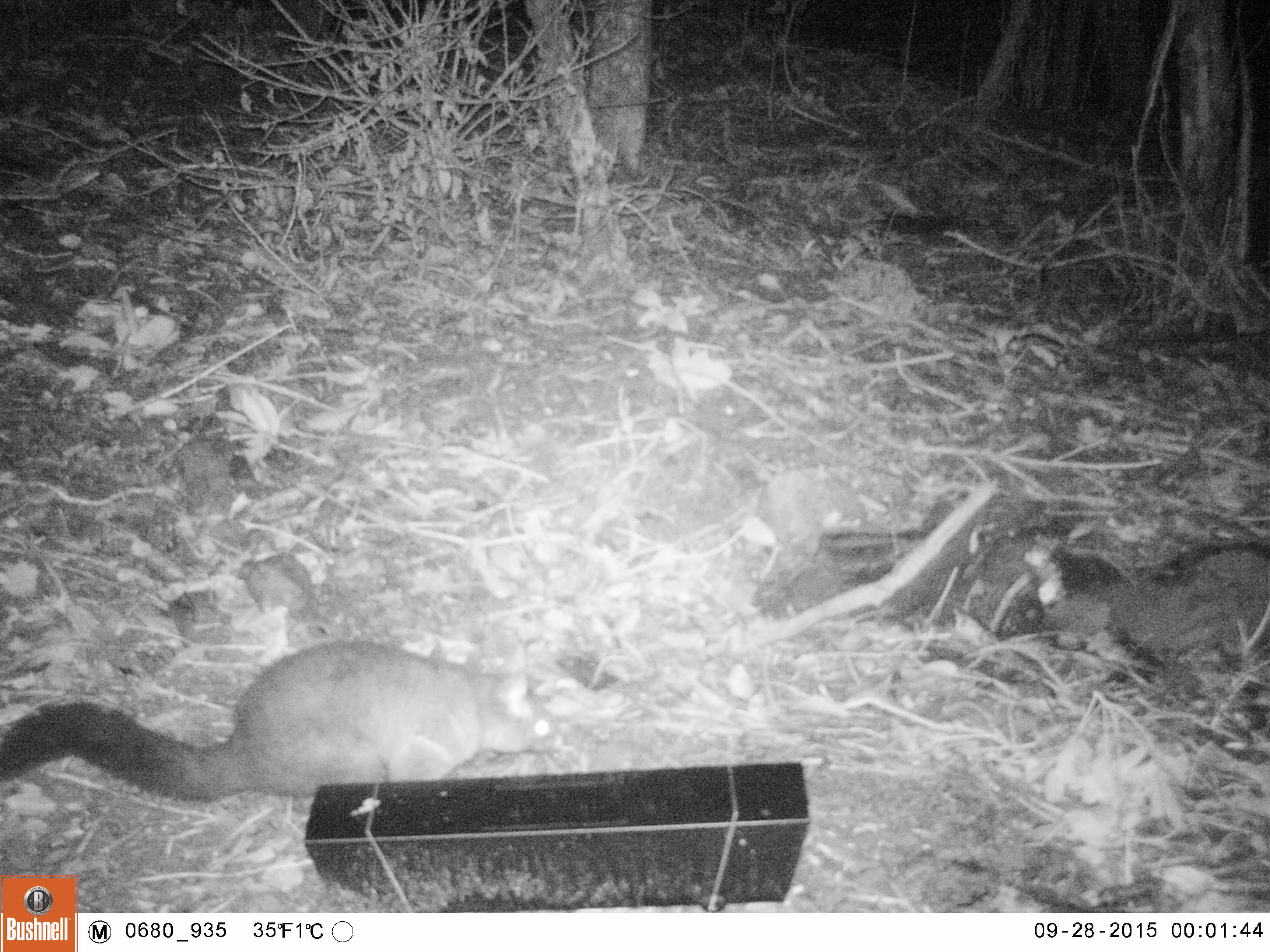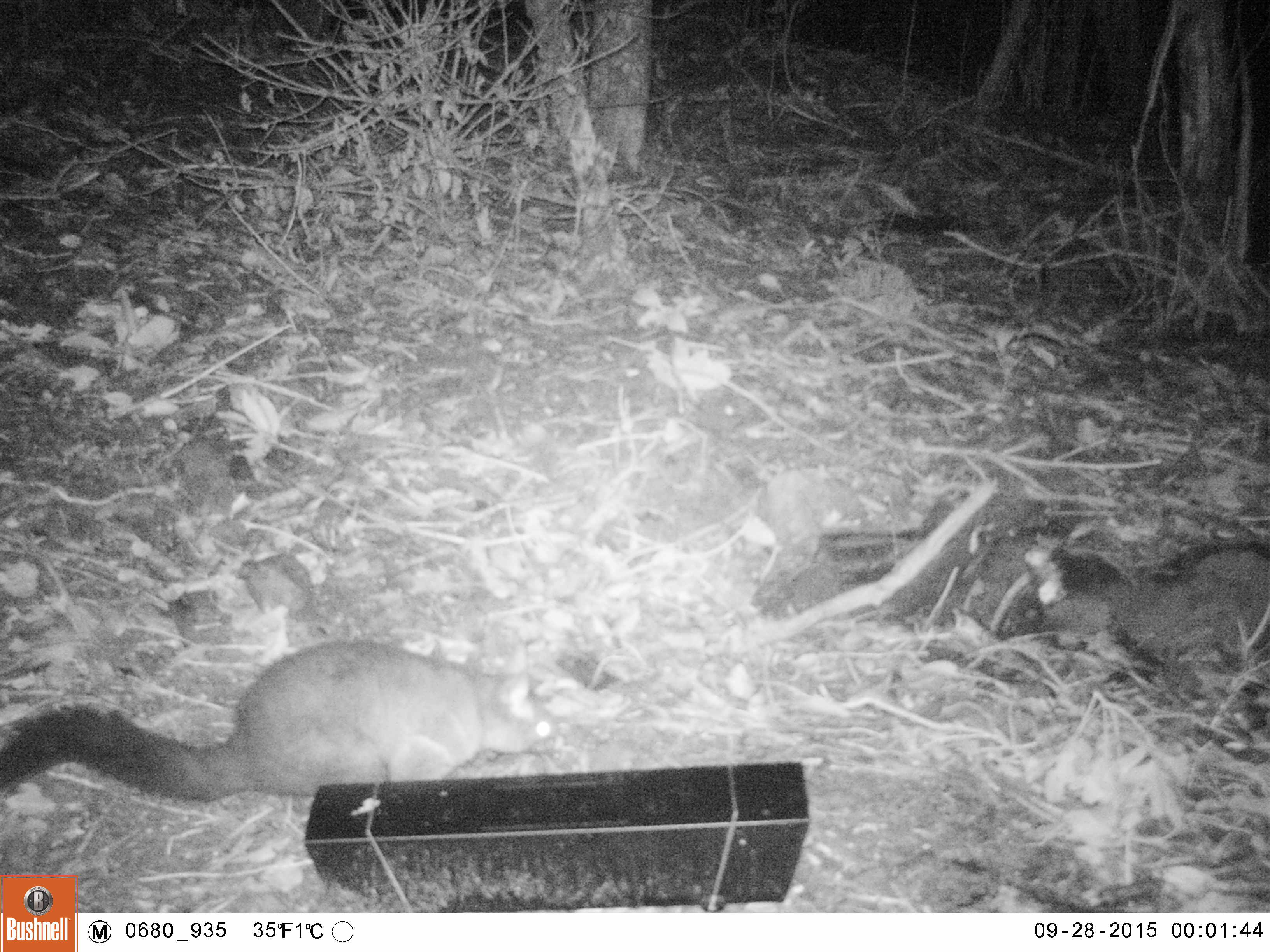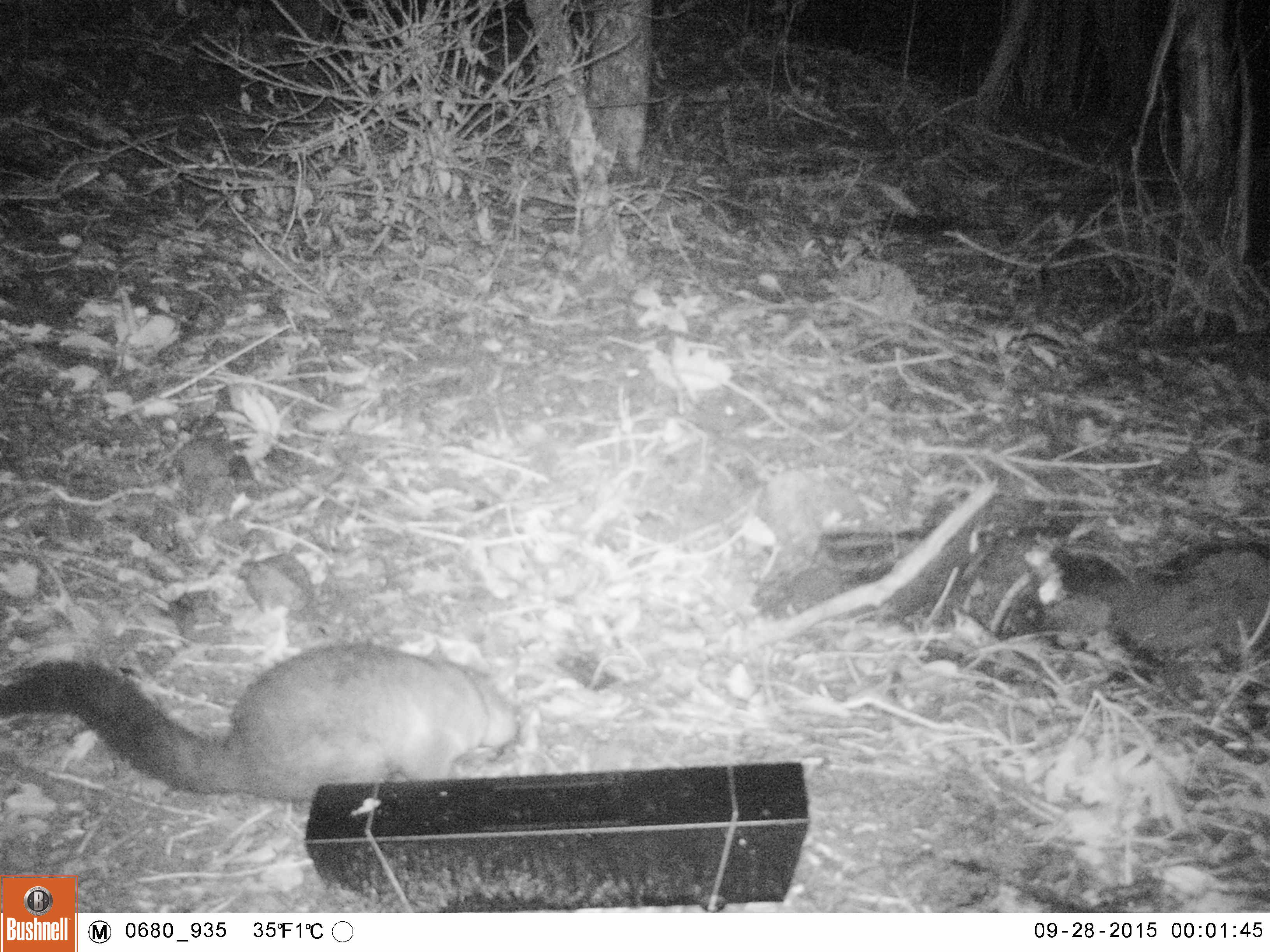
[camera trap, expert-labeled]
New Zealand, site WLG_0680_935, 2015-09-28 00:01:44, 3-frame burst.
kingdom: Animalia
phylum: Chordata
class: Mammalia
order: Diprotodontia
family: Phalangeridae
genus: Trichosurus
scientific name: Trichosurus vulpecula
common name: common brushtail possum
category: possum